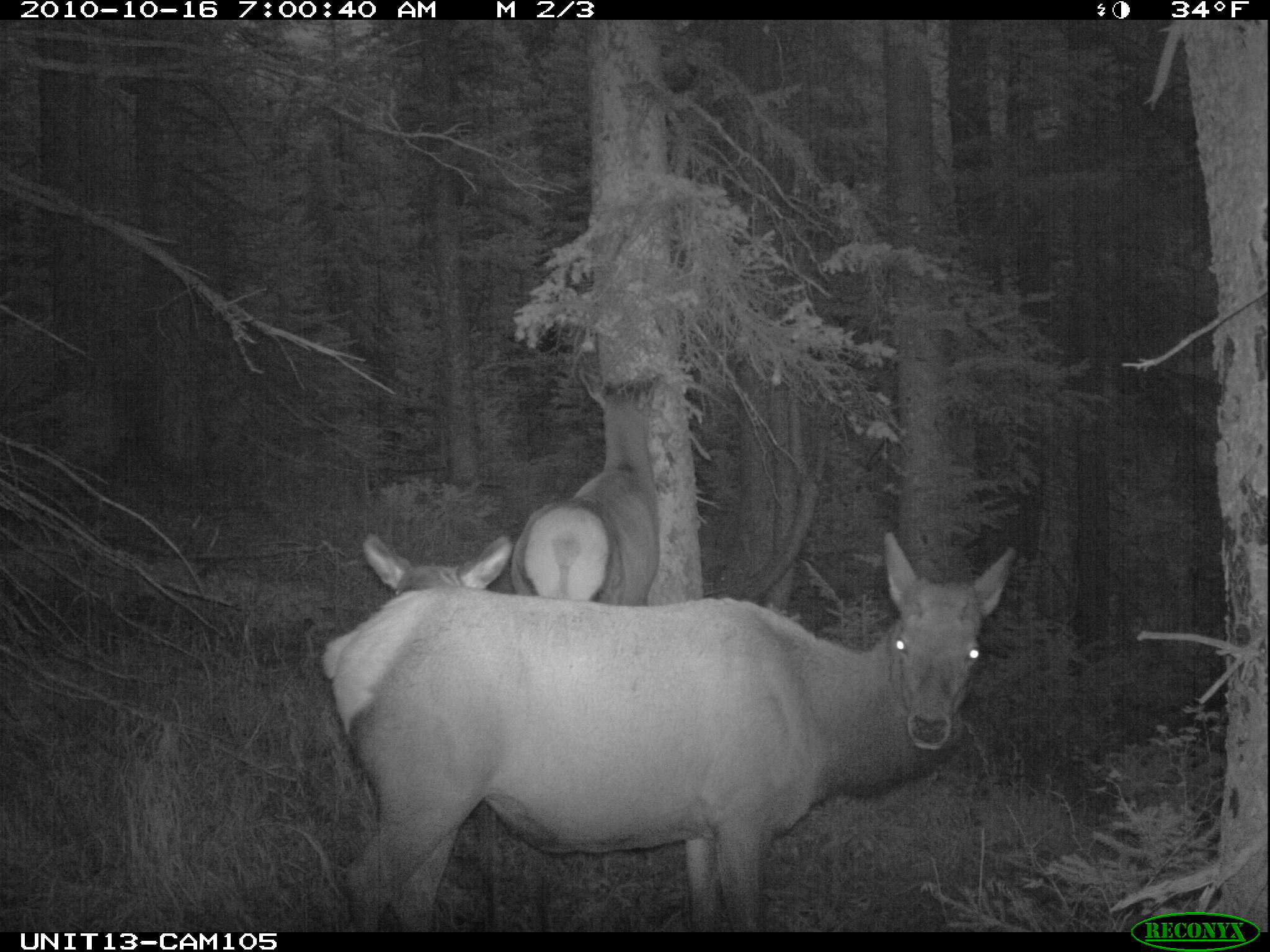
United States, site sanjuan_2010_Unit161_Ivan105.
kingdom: Animalia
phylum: Chordata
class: Mammalia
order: Artiodactyla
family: Cervidae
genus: Cervus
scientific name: Cervus elaphus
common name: red deer